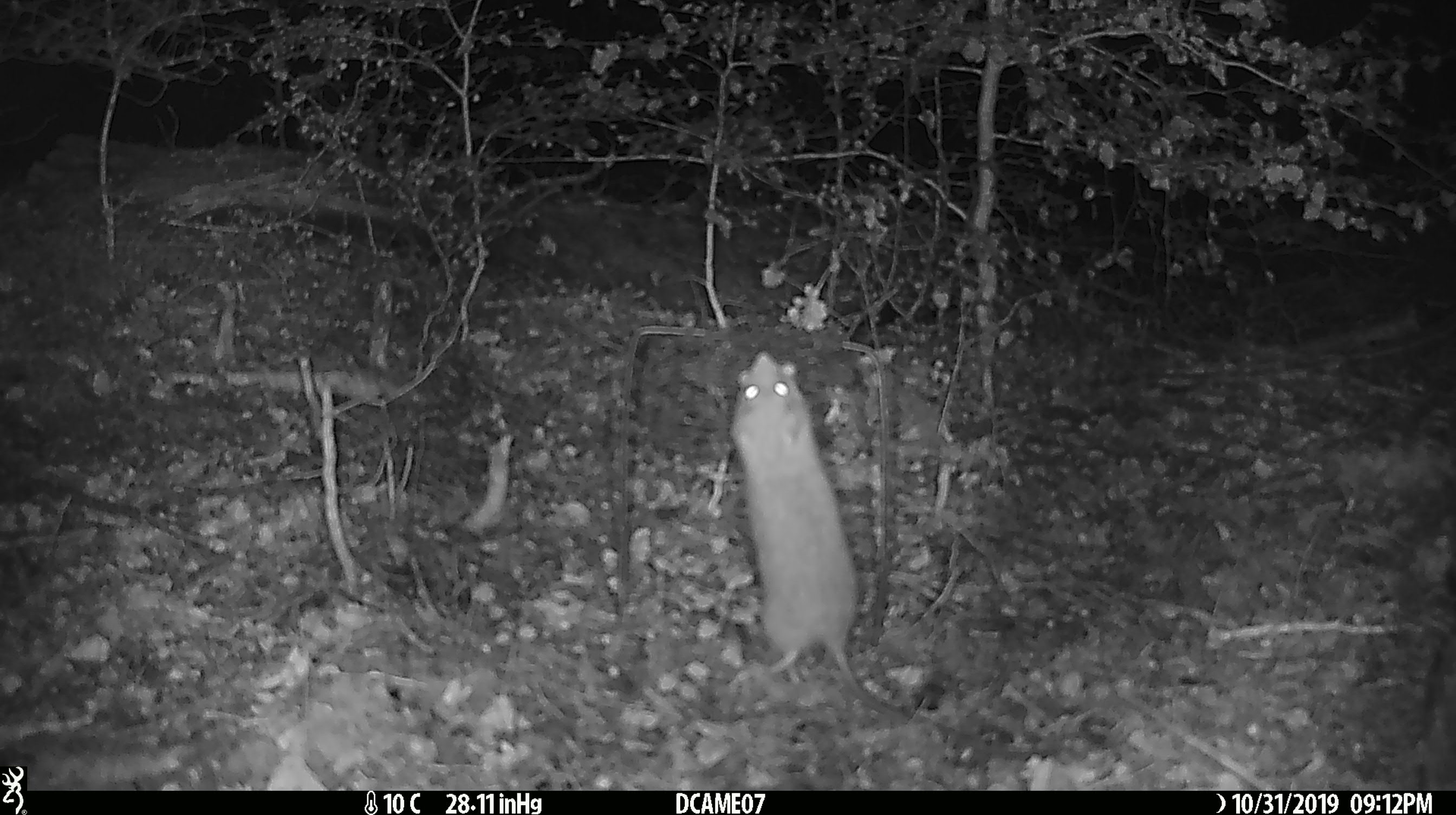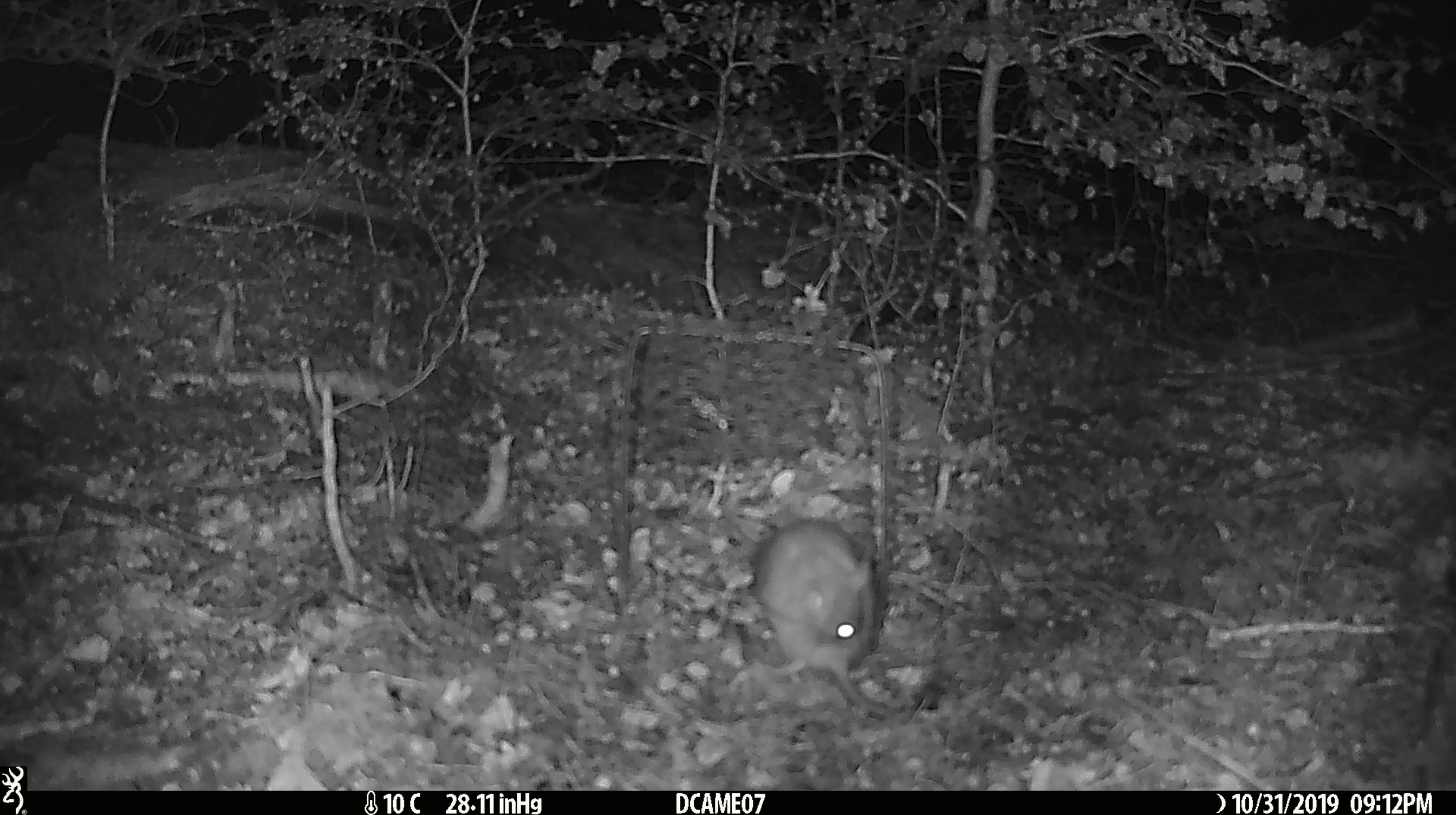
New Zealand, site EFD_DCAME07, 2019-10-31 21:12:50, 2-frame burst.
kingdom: Animalia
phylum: Chordata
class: Mammalia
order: Rodentia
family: Muridae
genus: Rattus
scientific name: Rattus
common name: rat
Rat (Rattus).